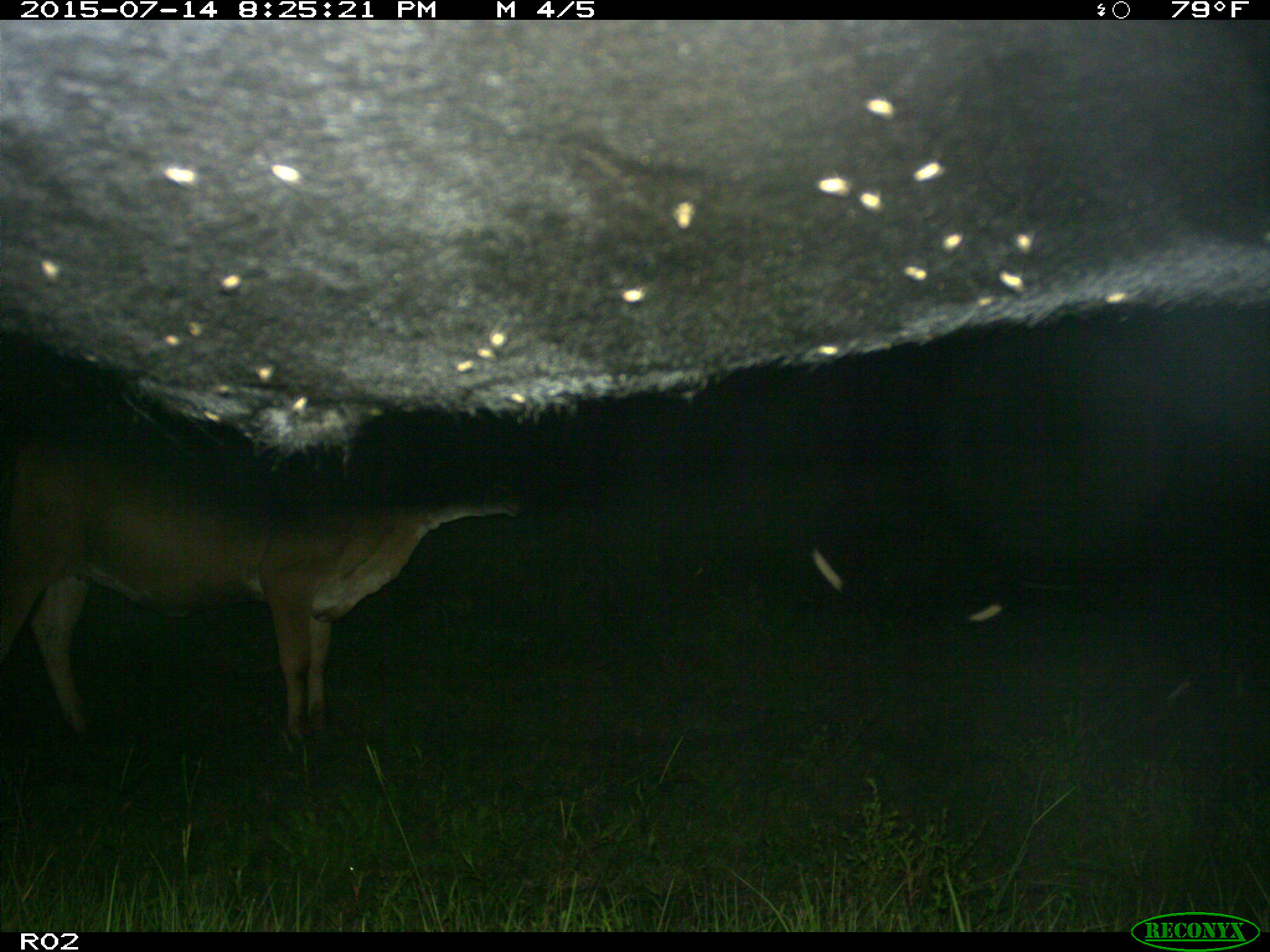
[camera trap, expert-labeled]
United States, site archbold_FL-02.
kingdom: Animalia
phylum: Chordata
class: Mammalia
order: Artiodactyla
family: Bovidae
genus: Bos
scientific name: Bos taurus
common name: domestic cow